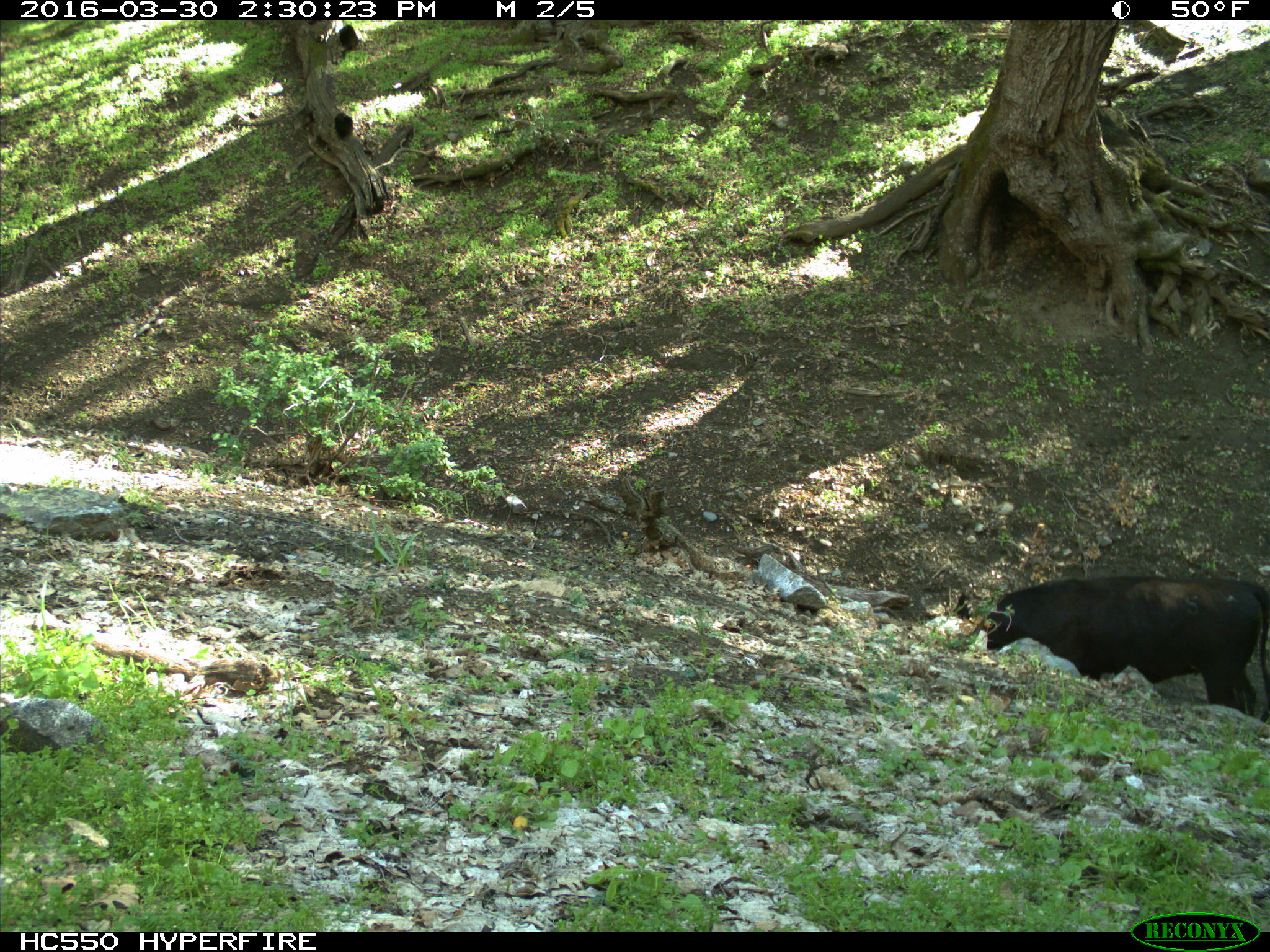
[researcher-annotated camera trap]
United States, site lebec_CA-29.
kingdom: Animalia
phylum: Chordata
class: Mammalia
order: Artiodactyla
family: Bovidae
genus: Bos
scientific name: Bos taurus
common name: domestic cow